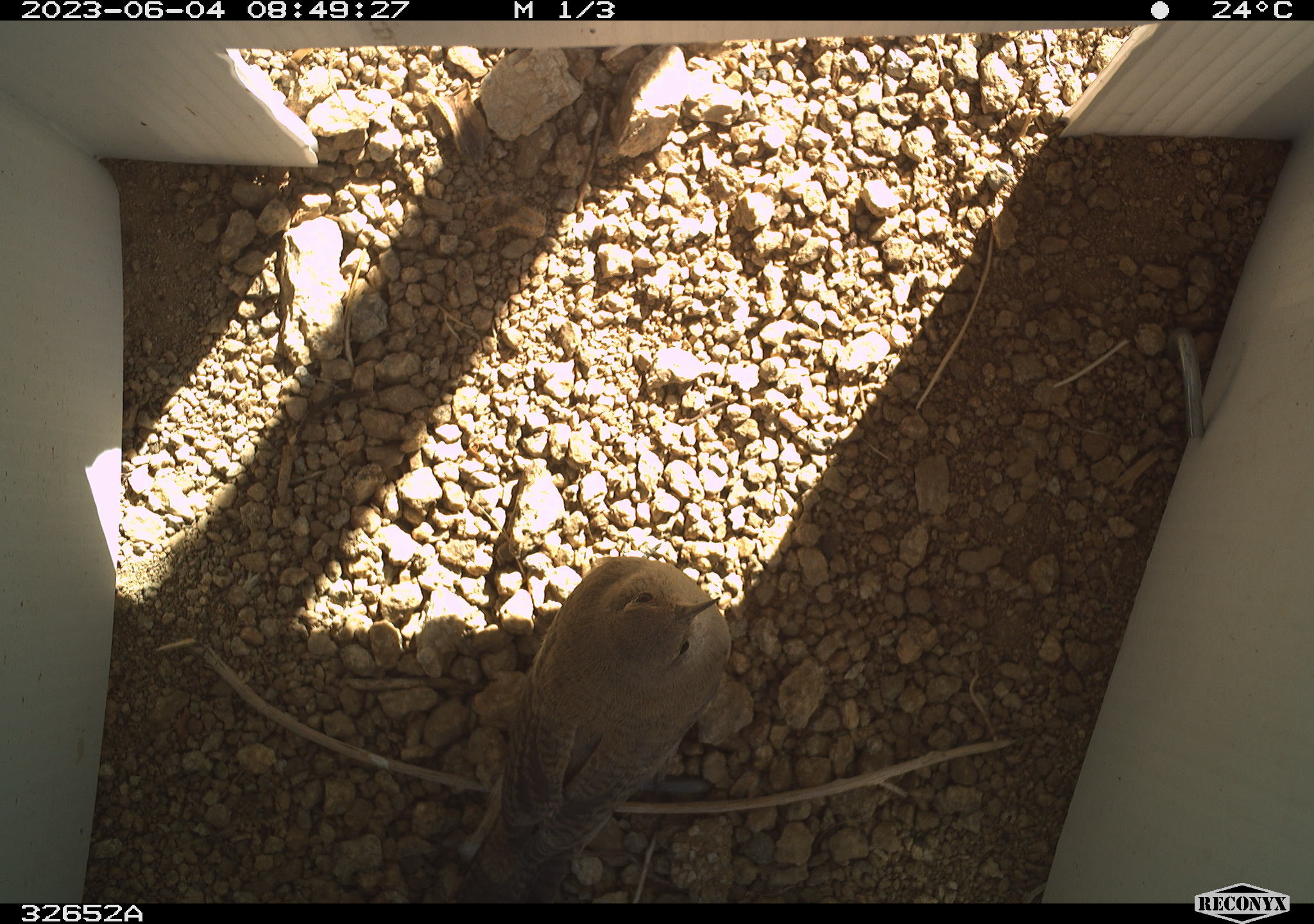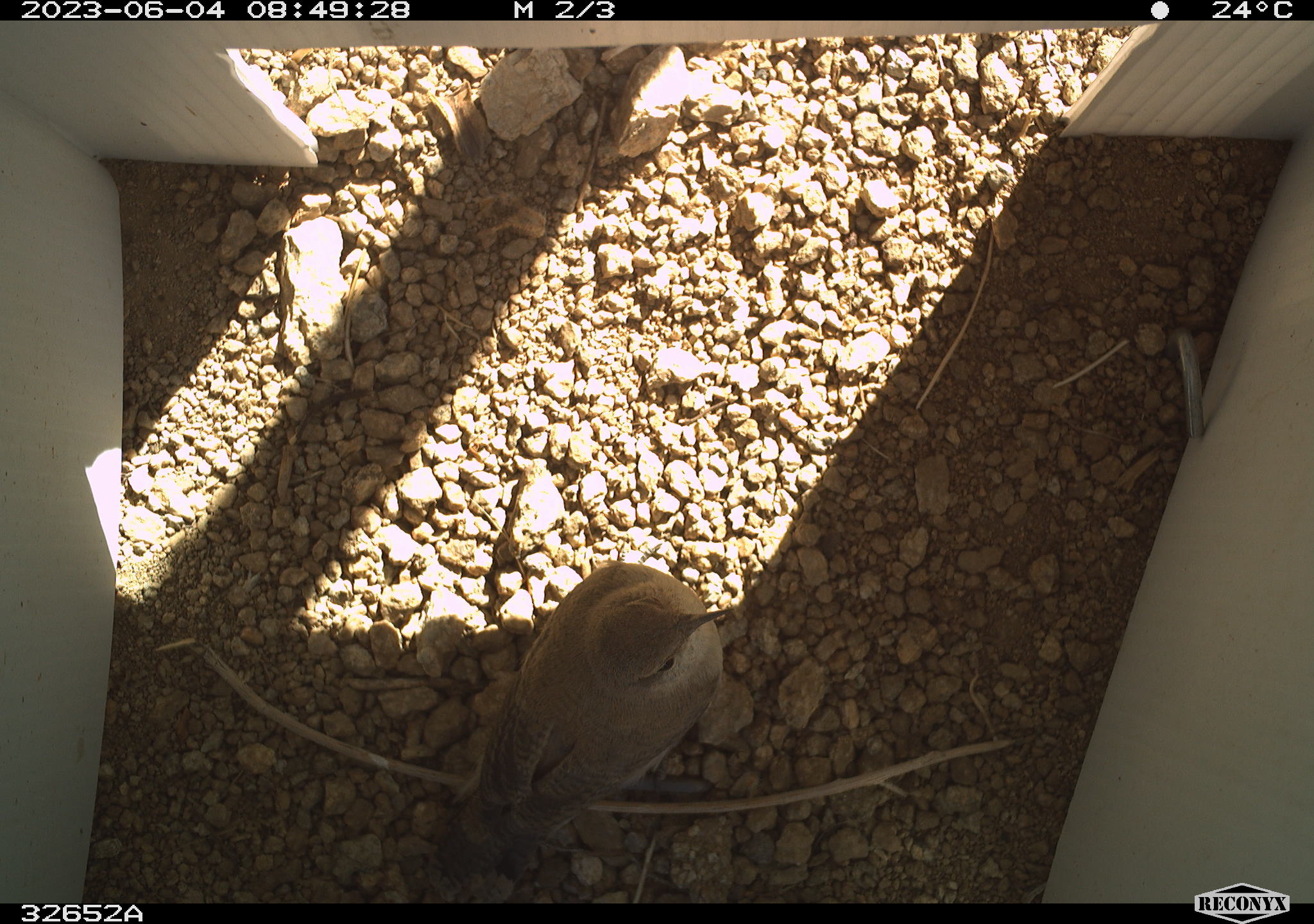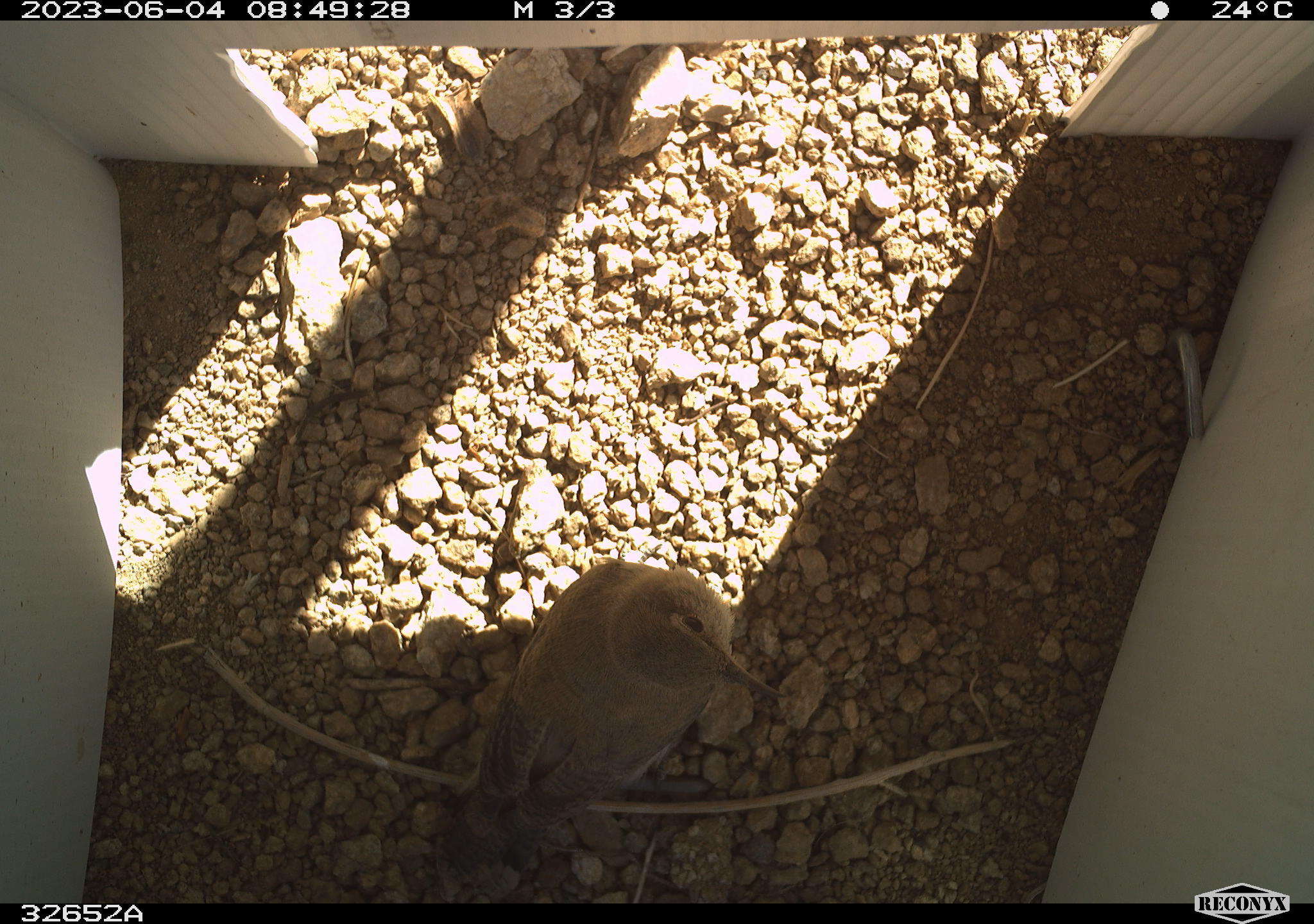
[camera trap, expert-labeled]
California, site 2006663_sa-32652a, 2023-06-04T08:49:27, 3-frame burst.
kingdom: Animalia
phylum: Chordata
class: Aves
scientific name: Aves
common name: bird